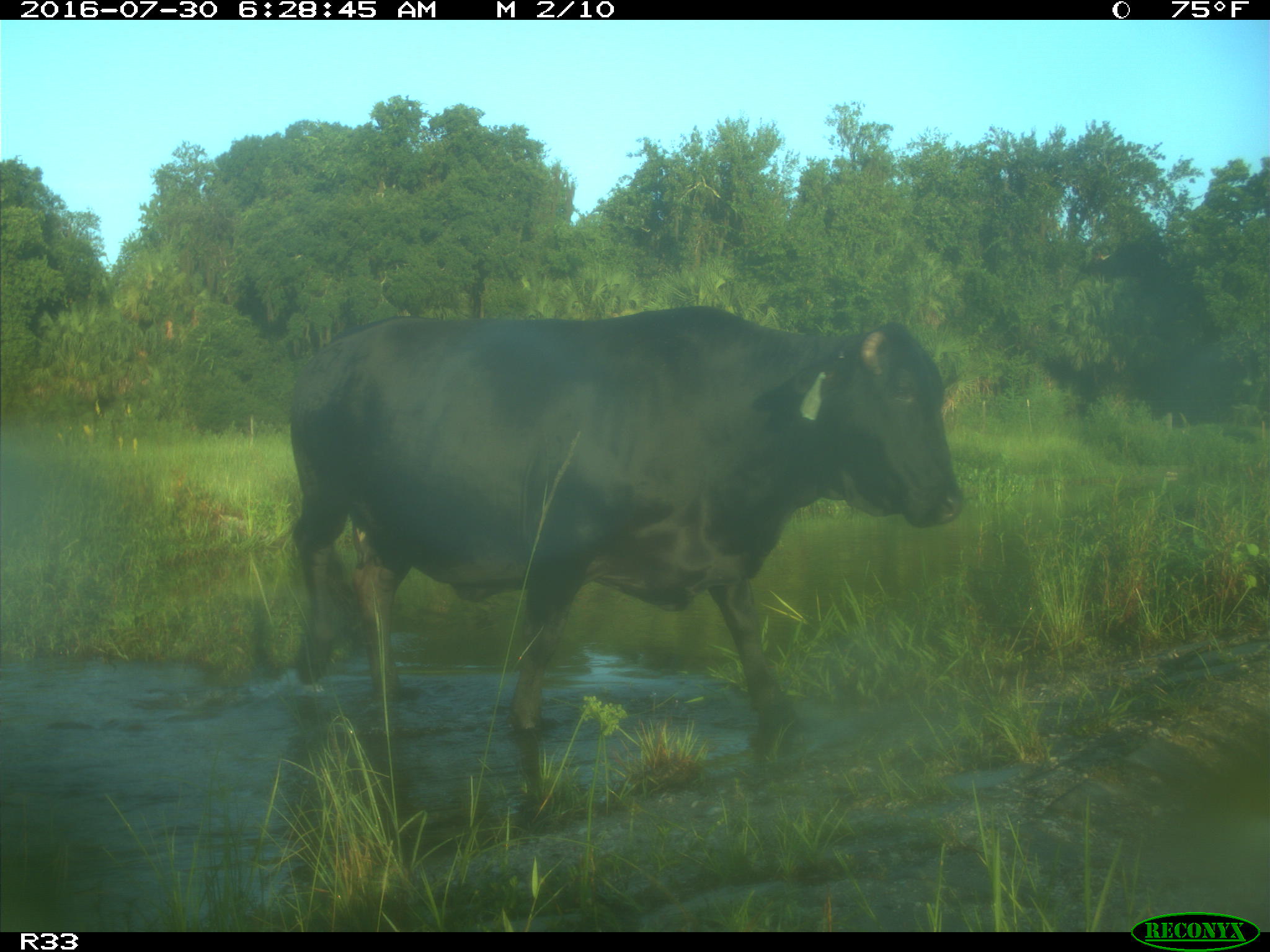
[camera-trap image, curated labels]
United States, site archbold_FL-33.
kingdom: Animalia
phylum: Chordata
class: Mammalia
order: Artiodactyla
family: Bovidae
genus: Bos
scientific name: Bos taurus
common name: domestic cow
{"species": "Bos taurus (domestic cow)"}